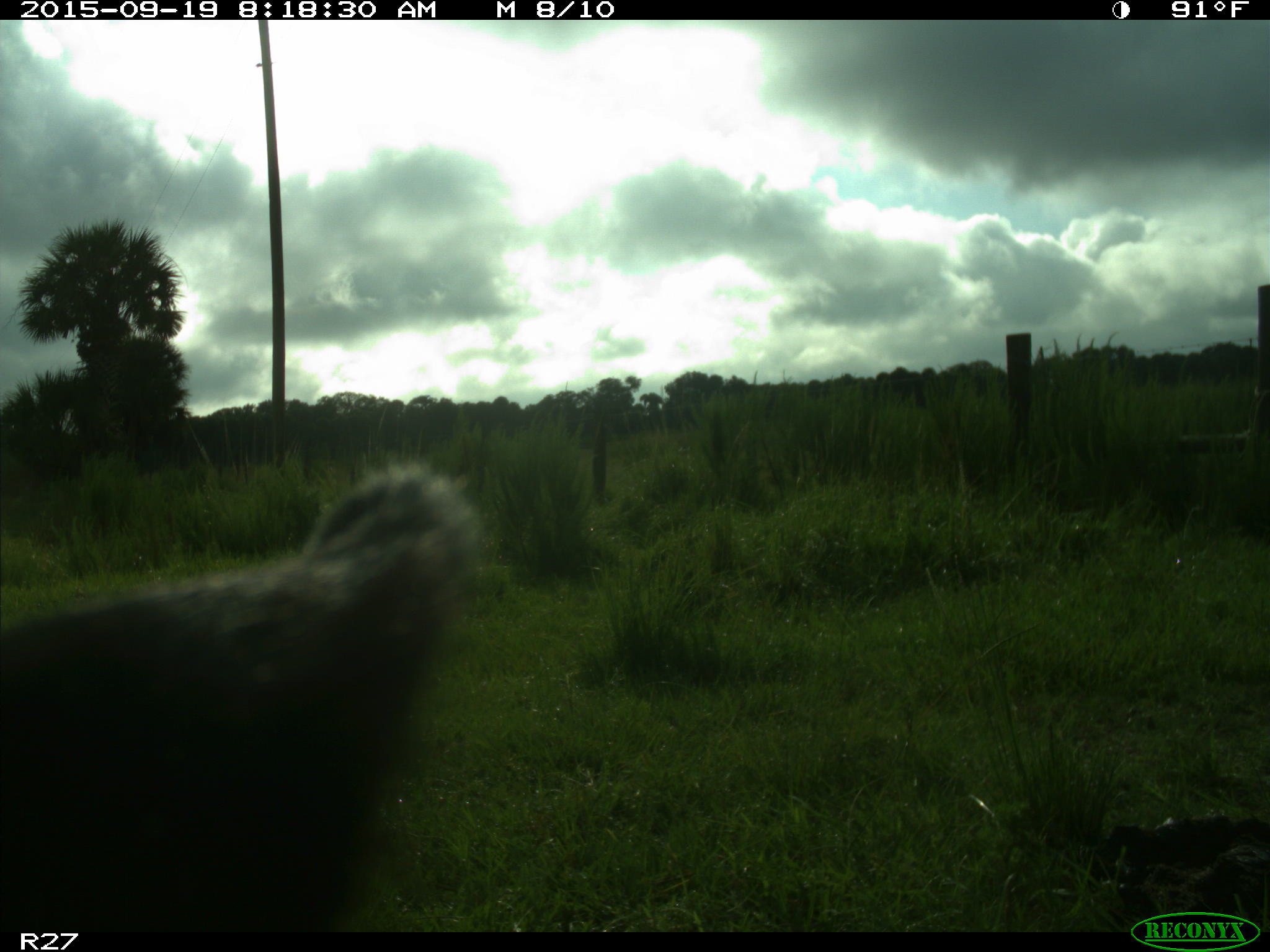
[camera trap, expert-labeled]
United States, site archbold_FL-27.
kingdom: Animalia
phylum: Chordata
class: Mammalia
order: Artiodactyla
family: Bovidae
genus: Bos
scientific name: Bos taurus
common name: domestic cow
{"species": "Bos taurus (domestic cow)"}